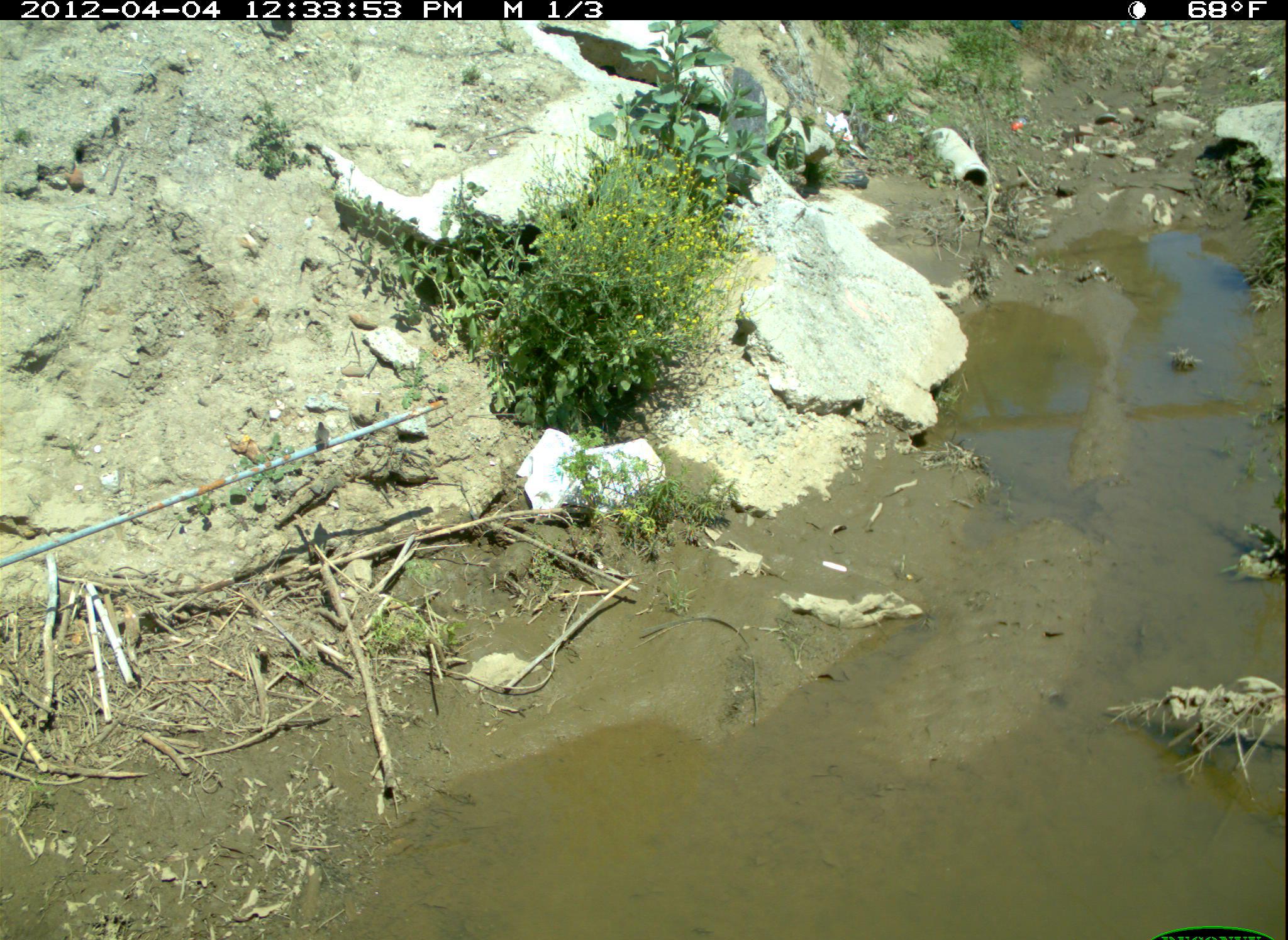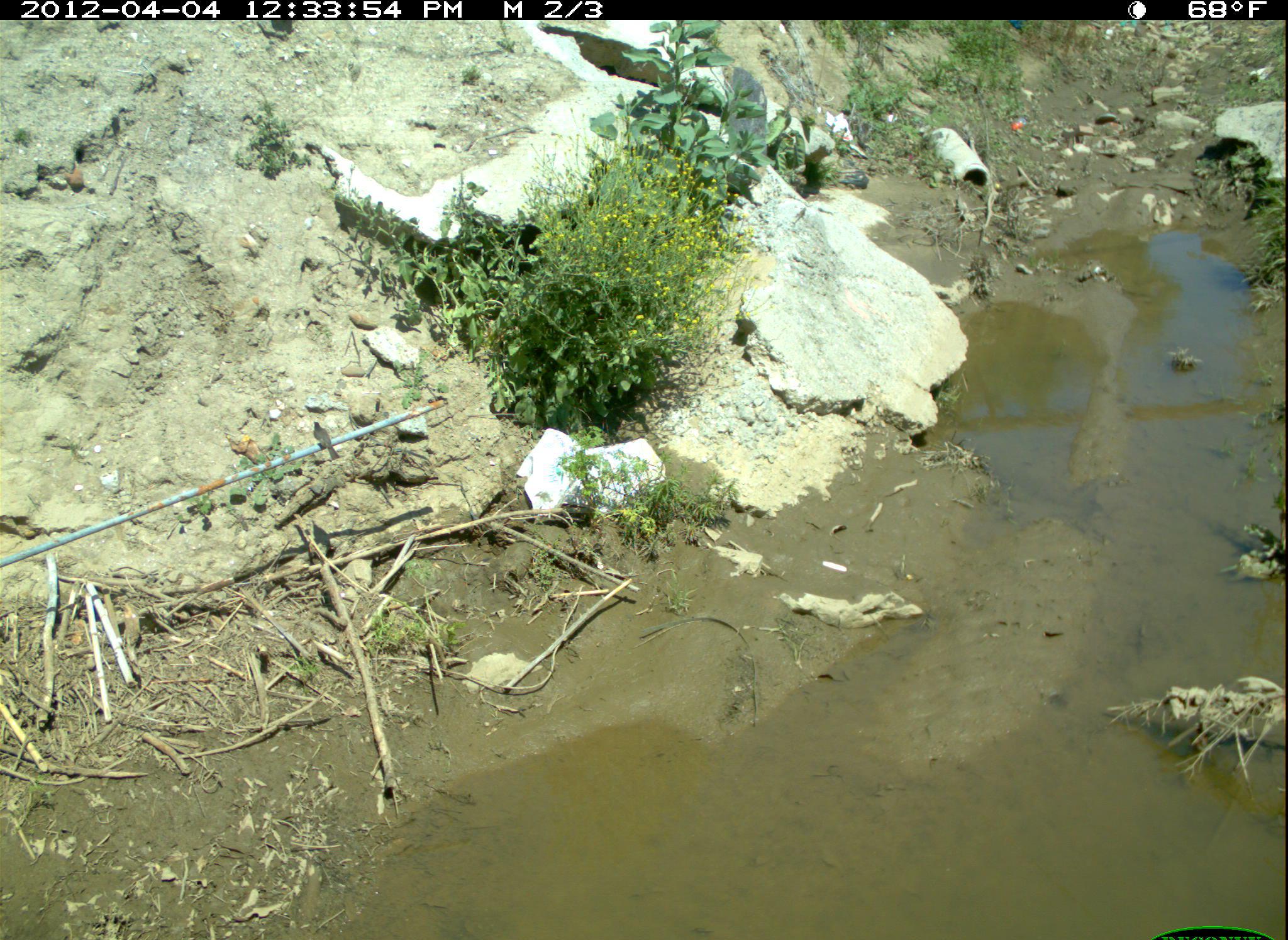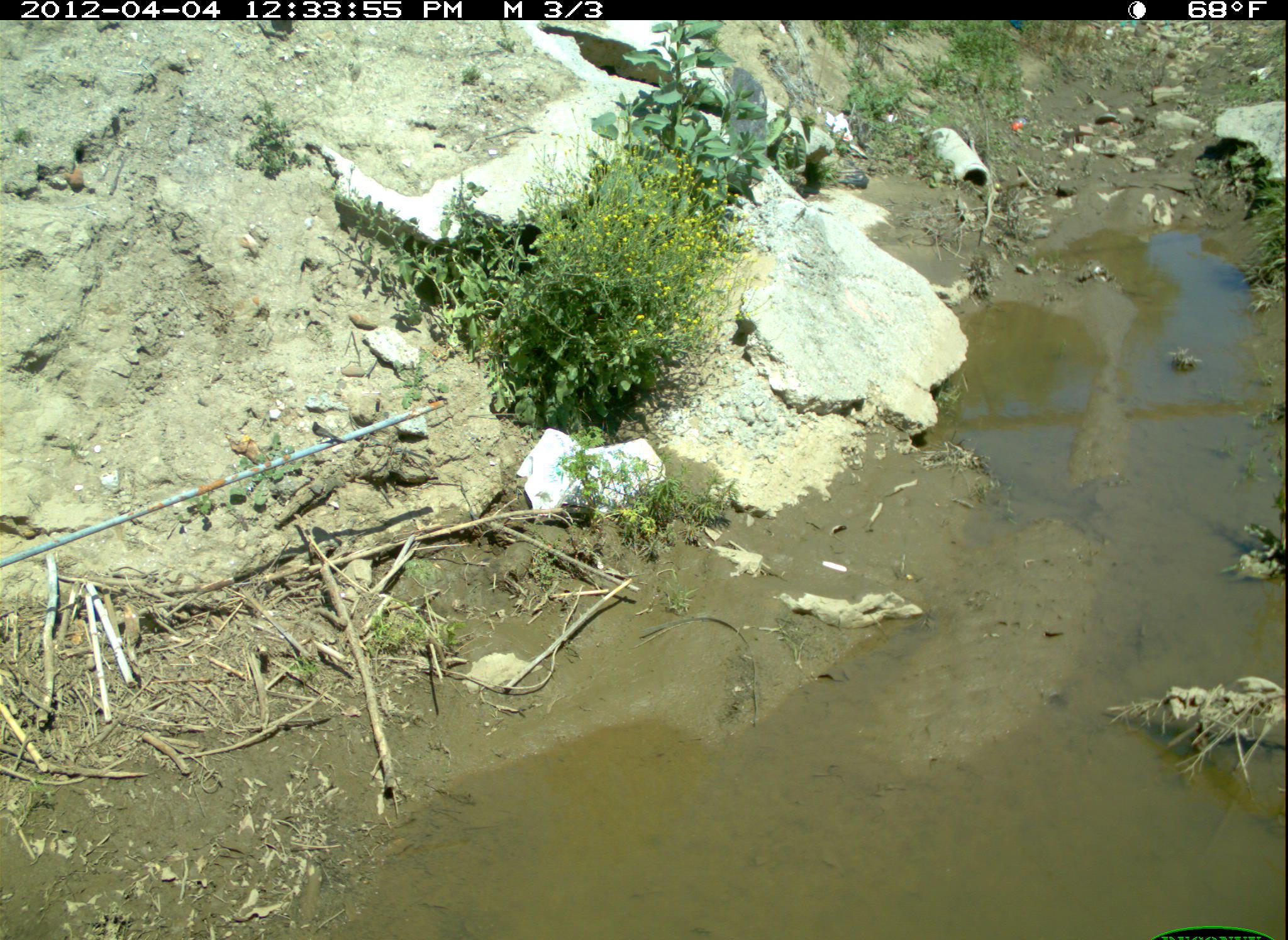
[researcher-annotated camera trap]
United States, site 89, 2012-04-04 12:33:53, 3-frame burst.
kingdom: Animalia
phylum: Chordata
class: Aves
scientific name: Aves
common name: bird